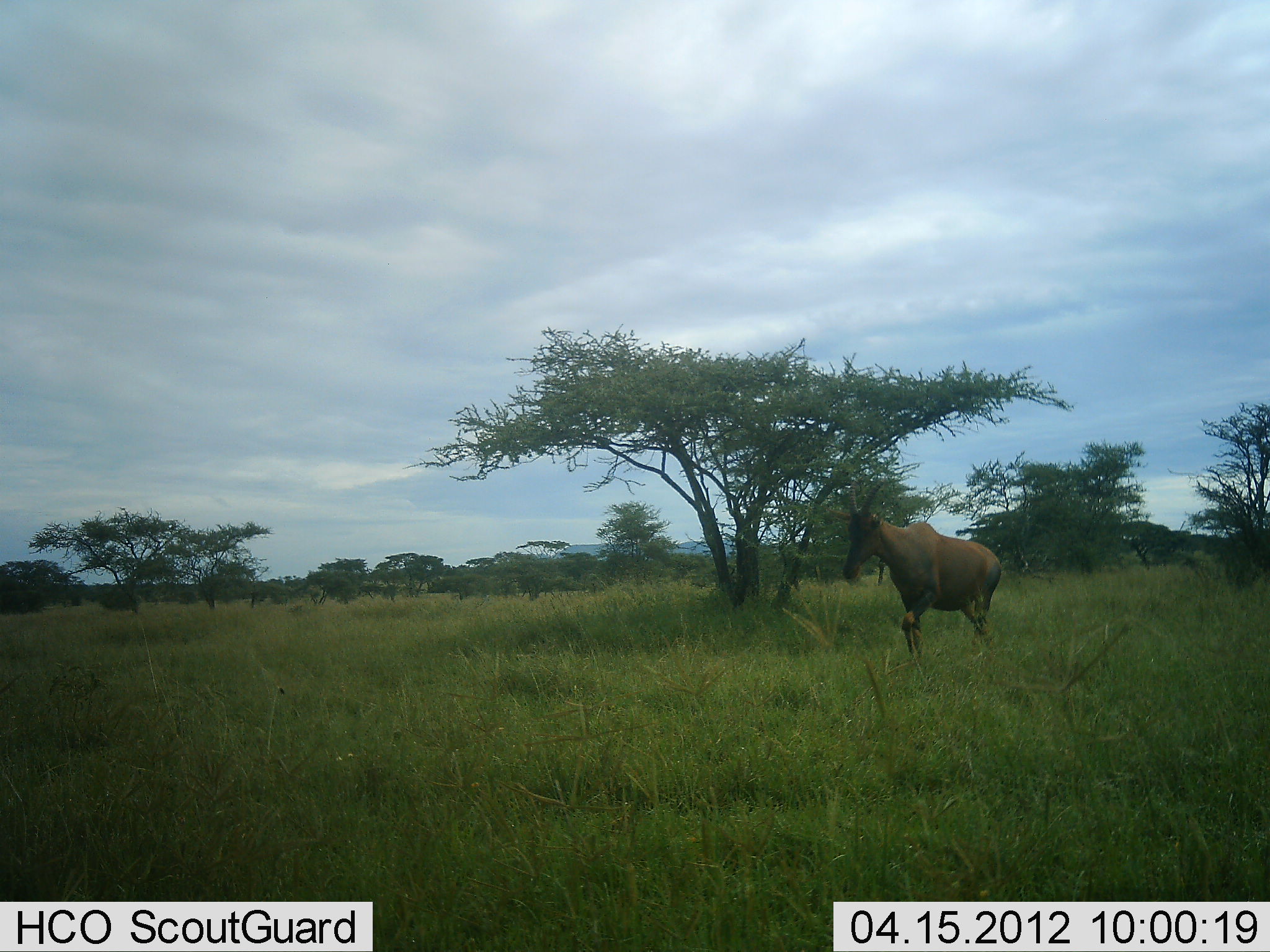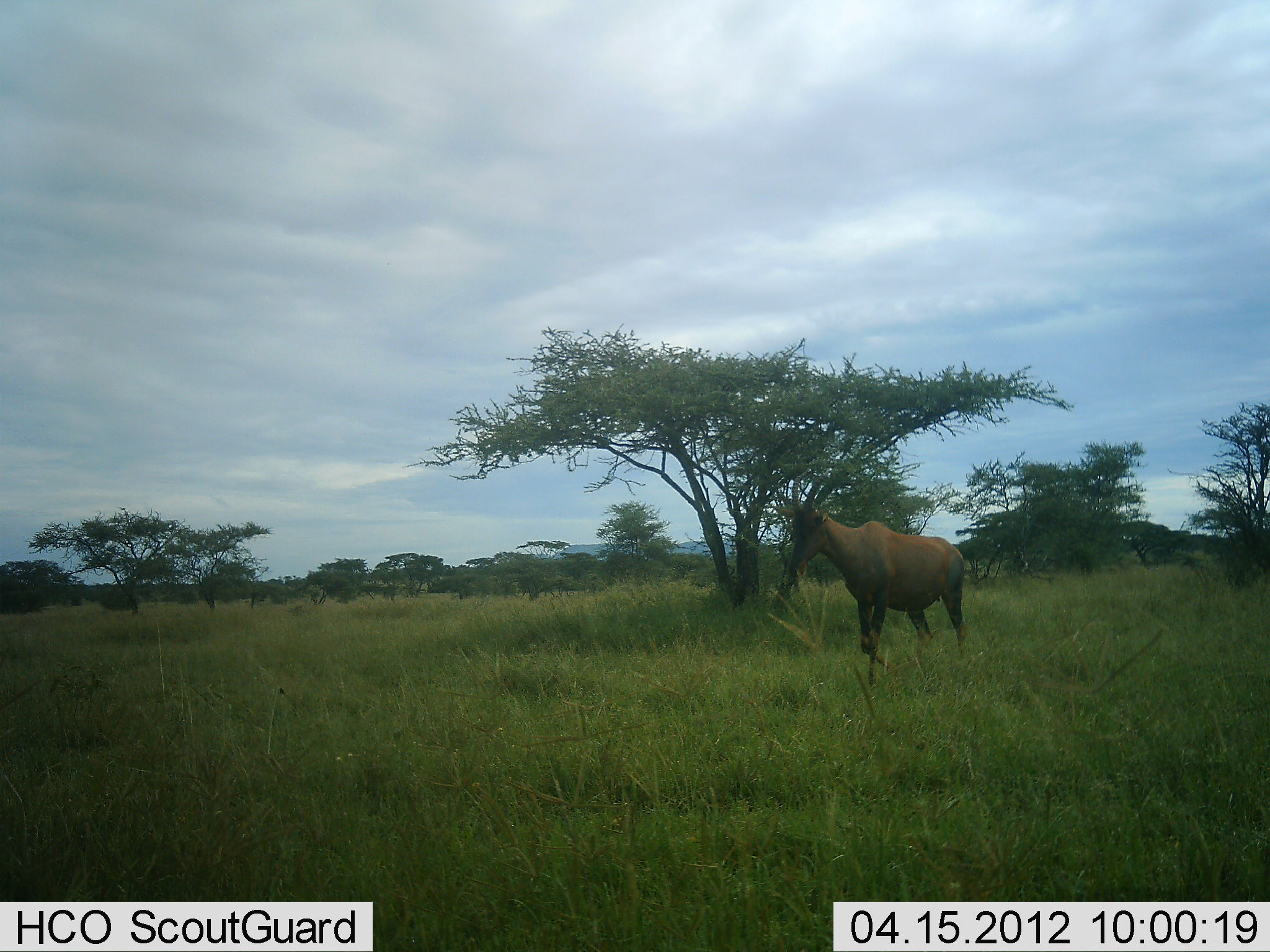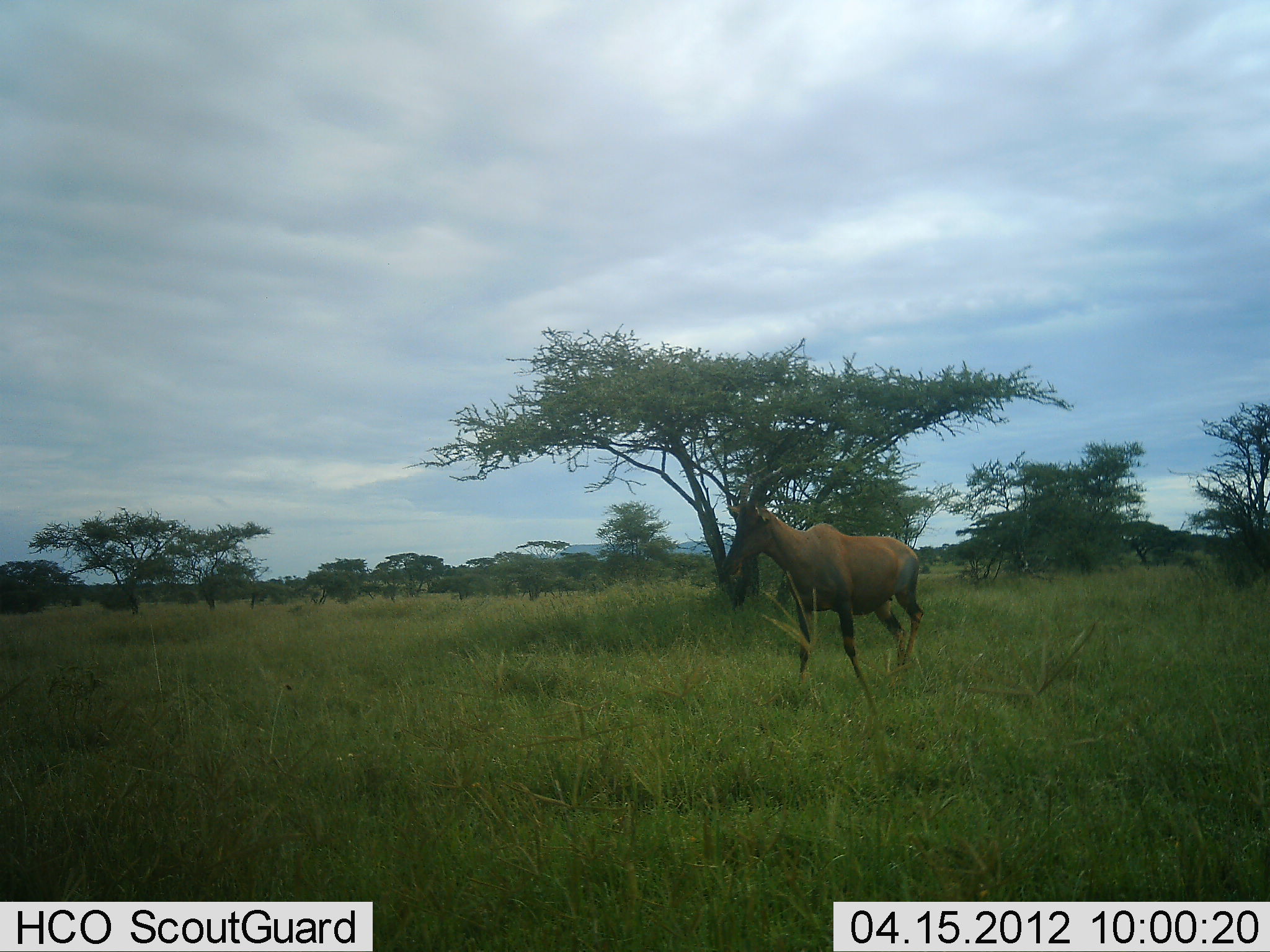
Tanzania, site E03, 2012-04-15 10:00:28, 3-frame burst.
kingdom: Animalia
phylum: Chordata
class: Mammalia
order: Artiodactyla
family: Bovidae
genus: Damaliscus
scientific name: Damaliscus lunatus jimela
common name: topi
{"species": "topi (Damaliscus lunatus jimela)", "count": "1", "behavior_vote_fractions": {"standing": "0%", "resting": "0%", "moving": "100%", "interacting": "0%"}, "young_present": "0%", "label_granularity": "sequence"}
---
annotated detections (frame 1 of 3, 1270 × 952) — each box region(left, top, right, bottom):
animal: region(827, 477, 1003, 662)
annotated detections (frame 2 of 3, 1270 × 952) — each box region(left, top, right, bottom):
animal: region(777, 469, 967, 684)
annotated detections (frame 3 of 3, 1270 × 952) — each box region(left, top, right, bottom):
animal: region(720, 466, 924, 687)